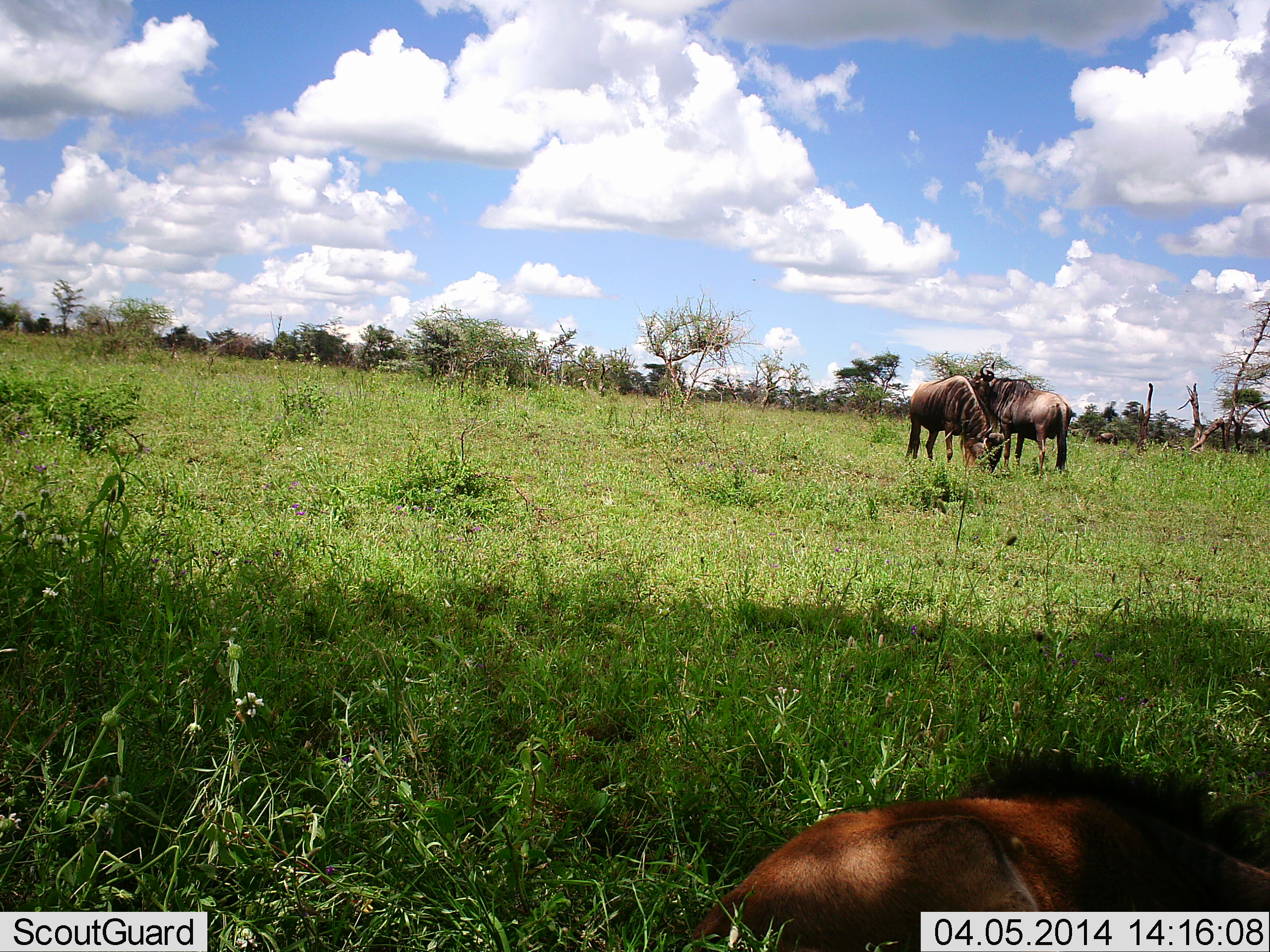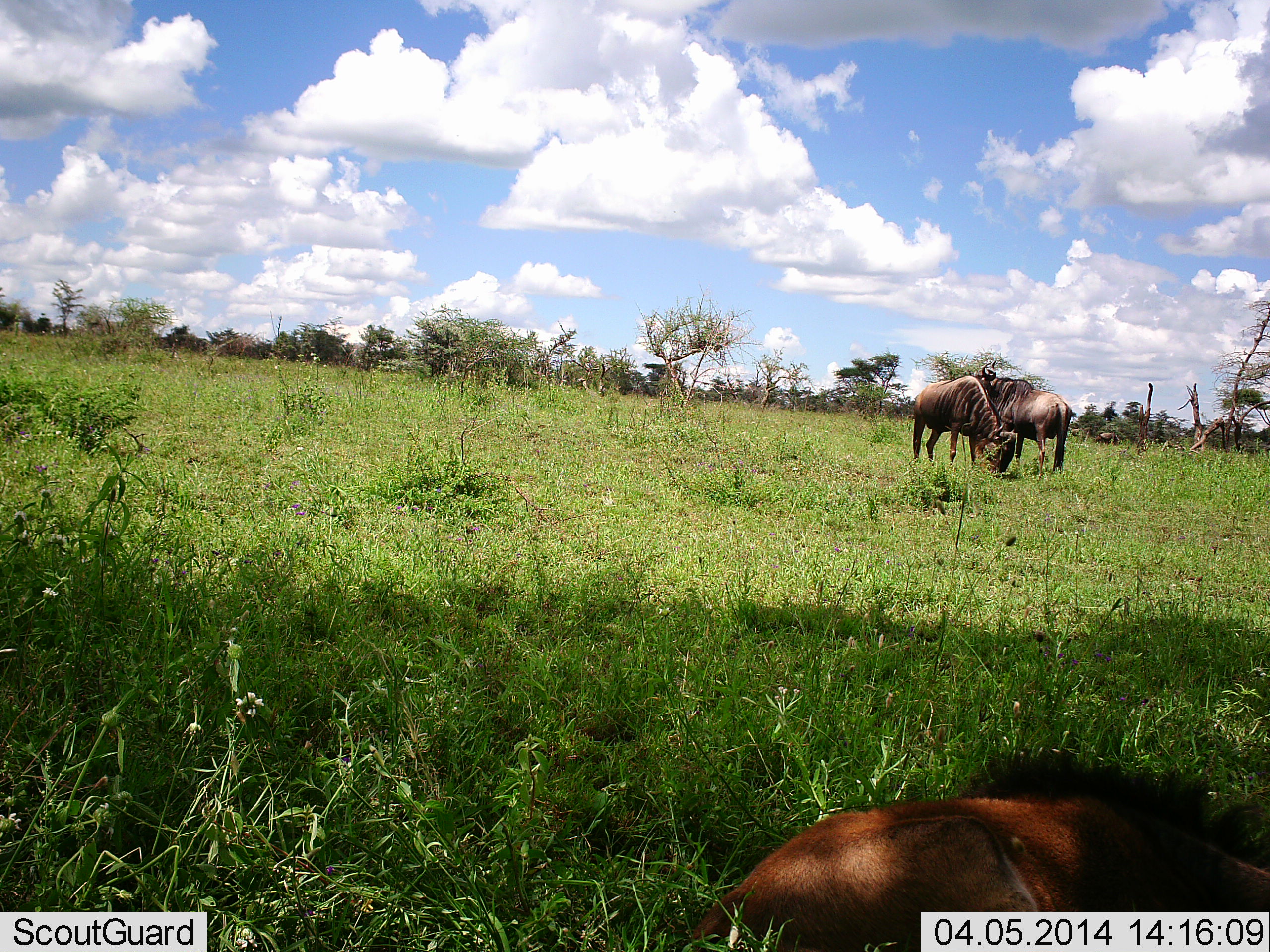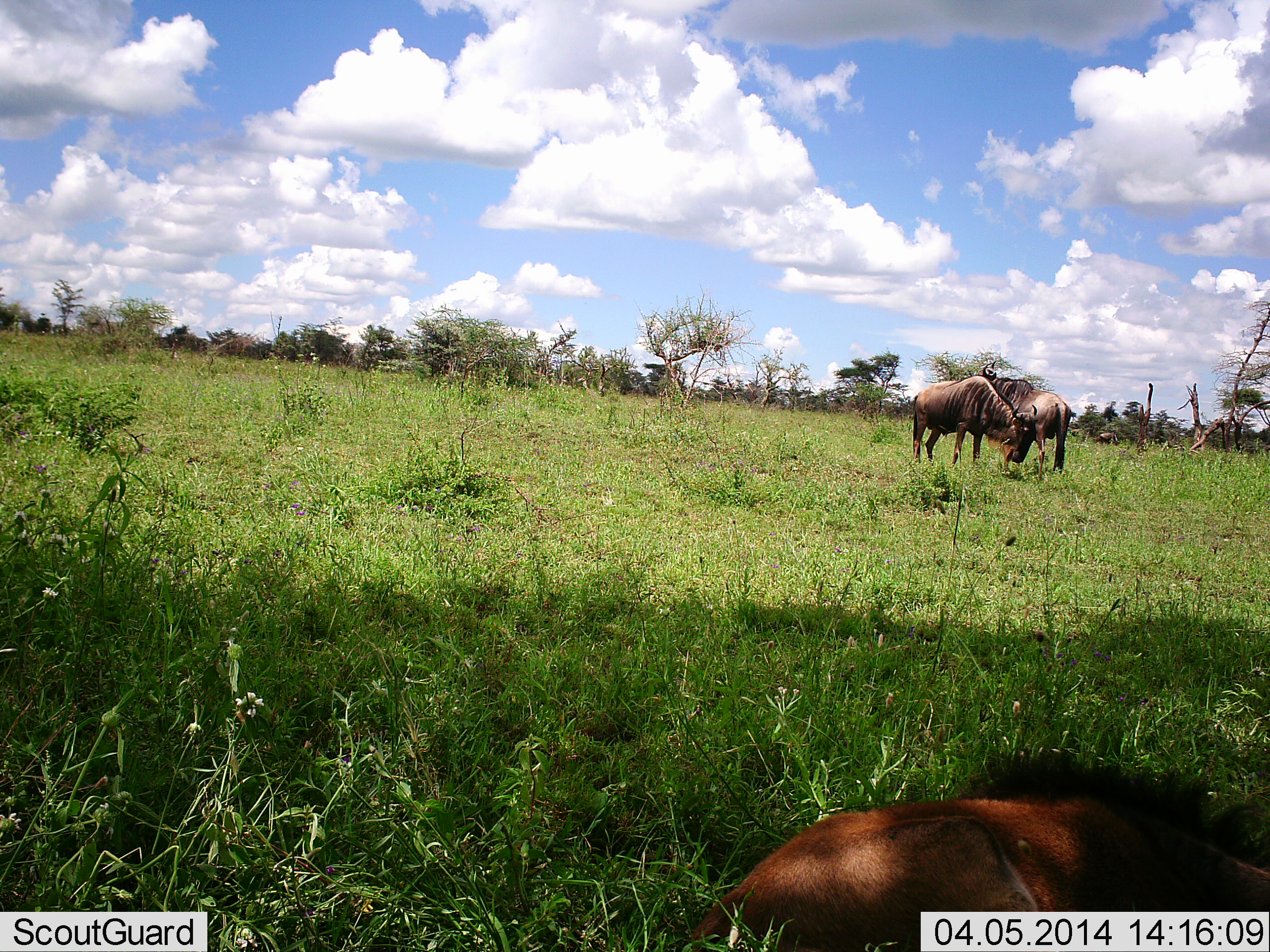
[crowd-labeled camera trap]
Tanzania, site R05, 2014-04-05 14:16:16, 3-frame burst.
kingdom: Animalia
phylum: Chordata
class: Mammalia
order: Artiodactyla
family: Bovidae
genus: Connochaetes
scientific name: Connochaetes taurinus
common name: blue wildebeest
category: wildebeest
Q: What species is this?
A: Wildebeest (blue wildebeest) (Connochaetes taurinus).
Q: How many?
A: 3.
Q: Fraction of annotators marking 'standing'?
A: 40%.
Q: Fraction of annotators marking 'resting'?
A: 50%.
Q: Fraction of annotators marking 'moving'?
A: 10%.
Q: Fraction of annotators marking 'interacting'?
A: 20%.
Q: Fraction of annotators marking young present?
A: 30%.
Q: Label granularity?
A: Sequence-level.